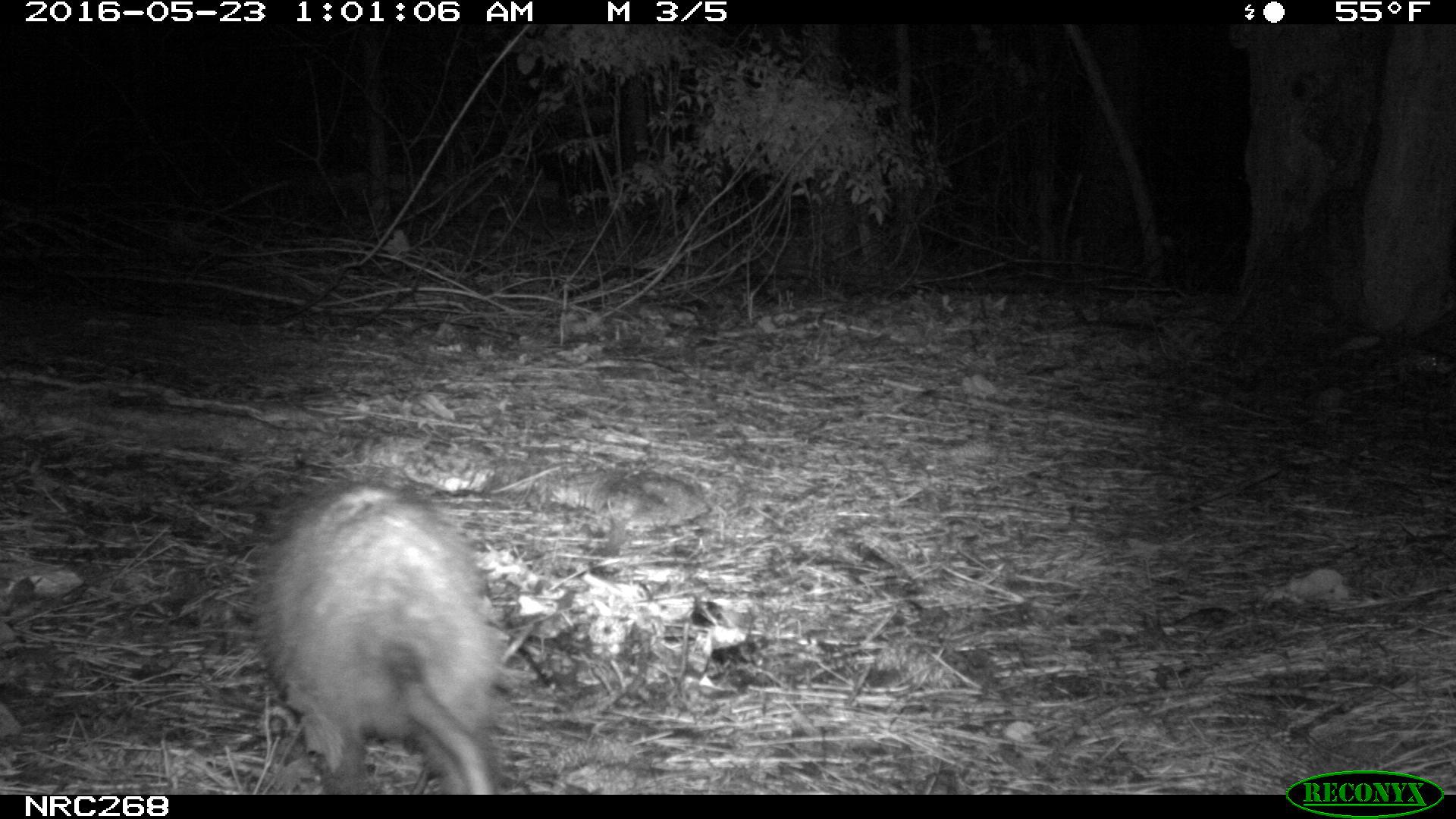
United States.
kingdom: Animalia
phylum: Chordata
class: Mammalia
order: Didelphimorphia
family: Didelphidae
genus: Didelphis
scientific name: Didelphis virginiana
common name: virginia opossum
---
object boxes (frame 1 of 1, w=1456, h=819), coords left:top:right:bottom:
Virginia Opossum: 242:473:527:796